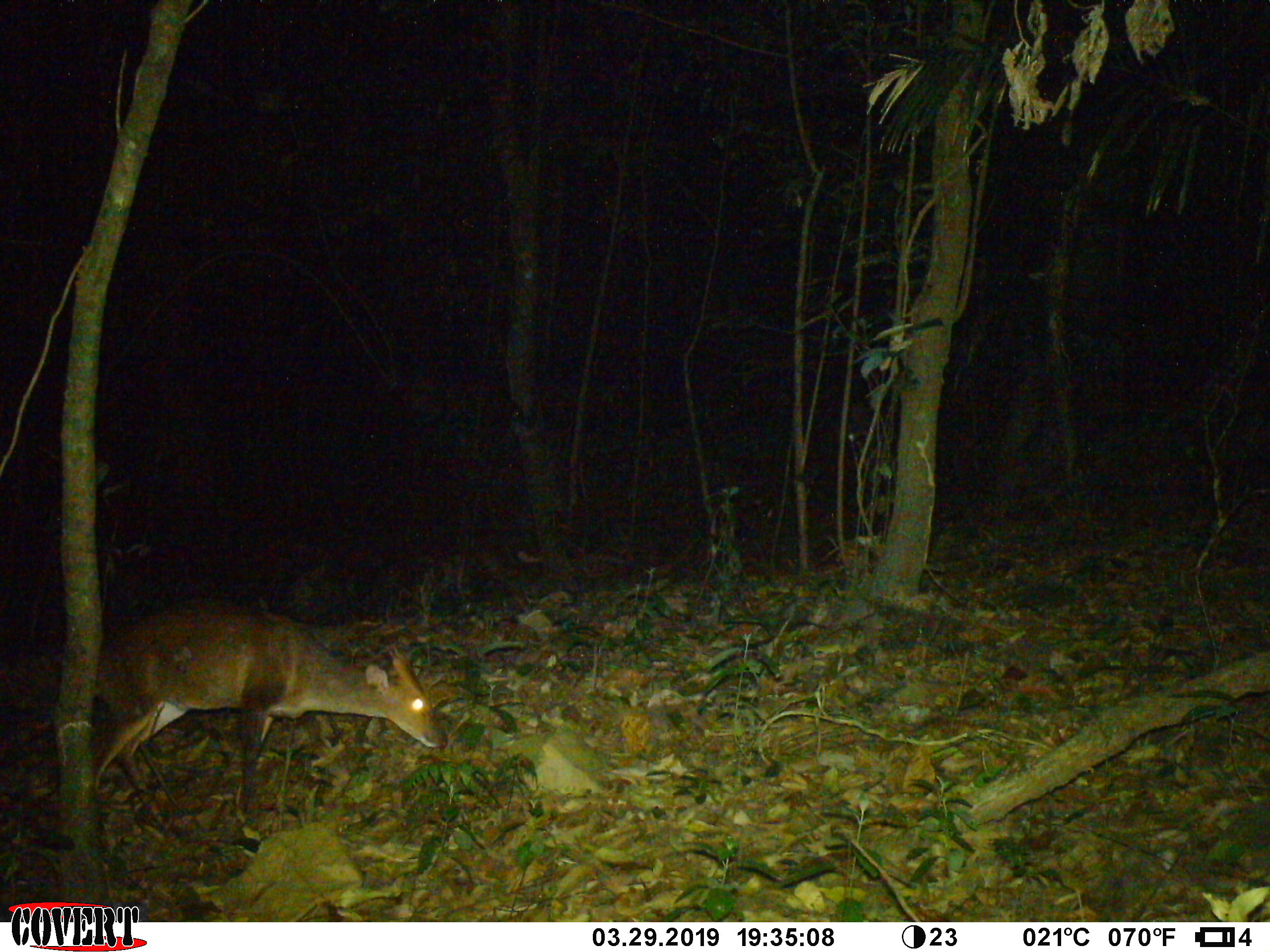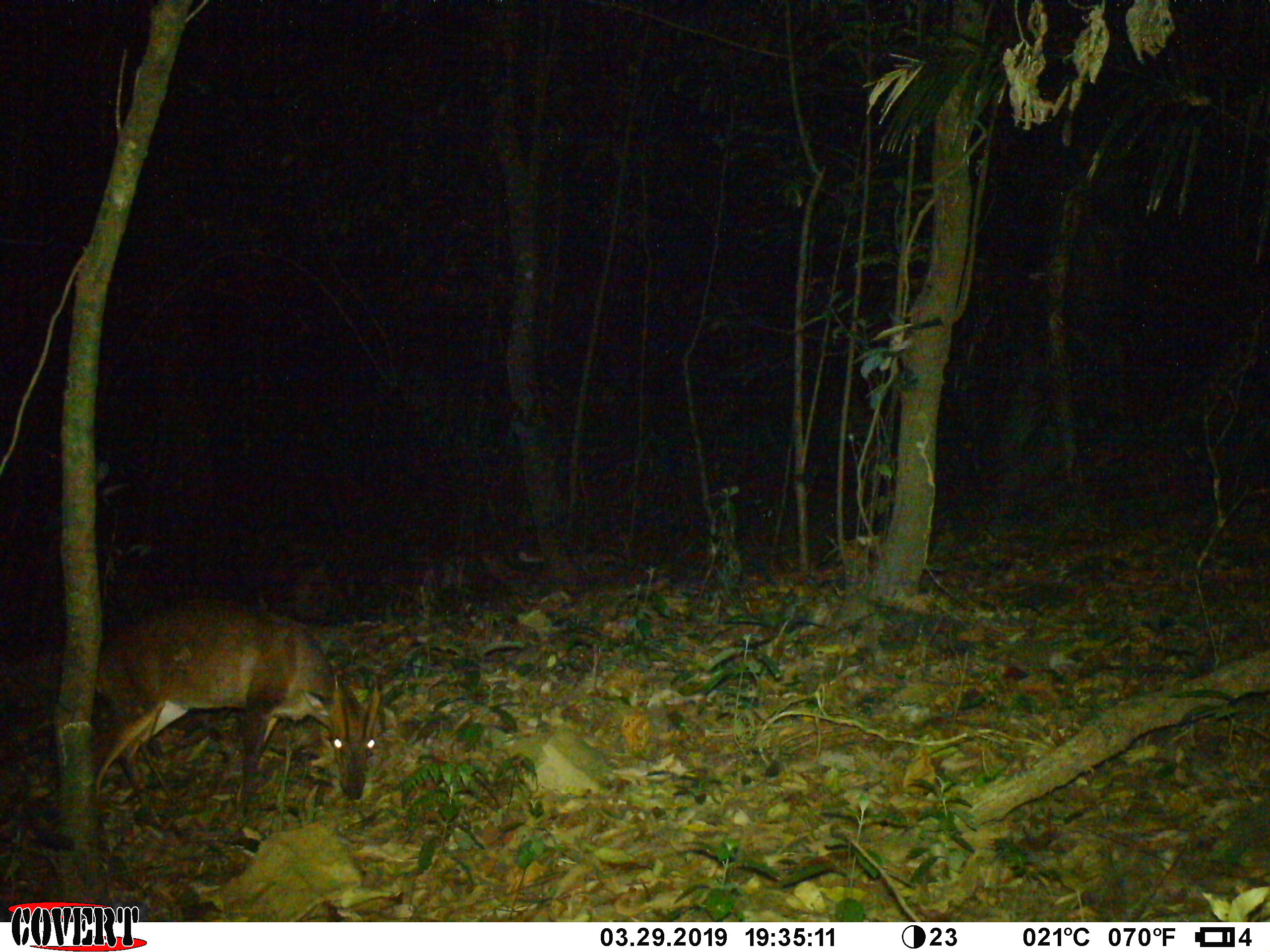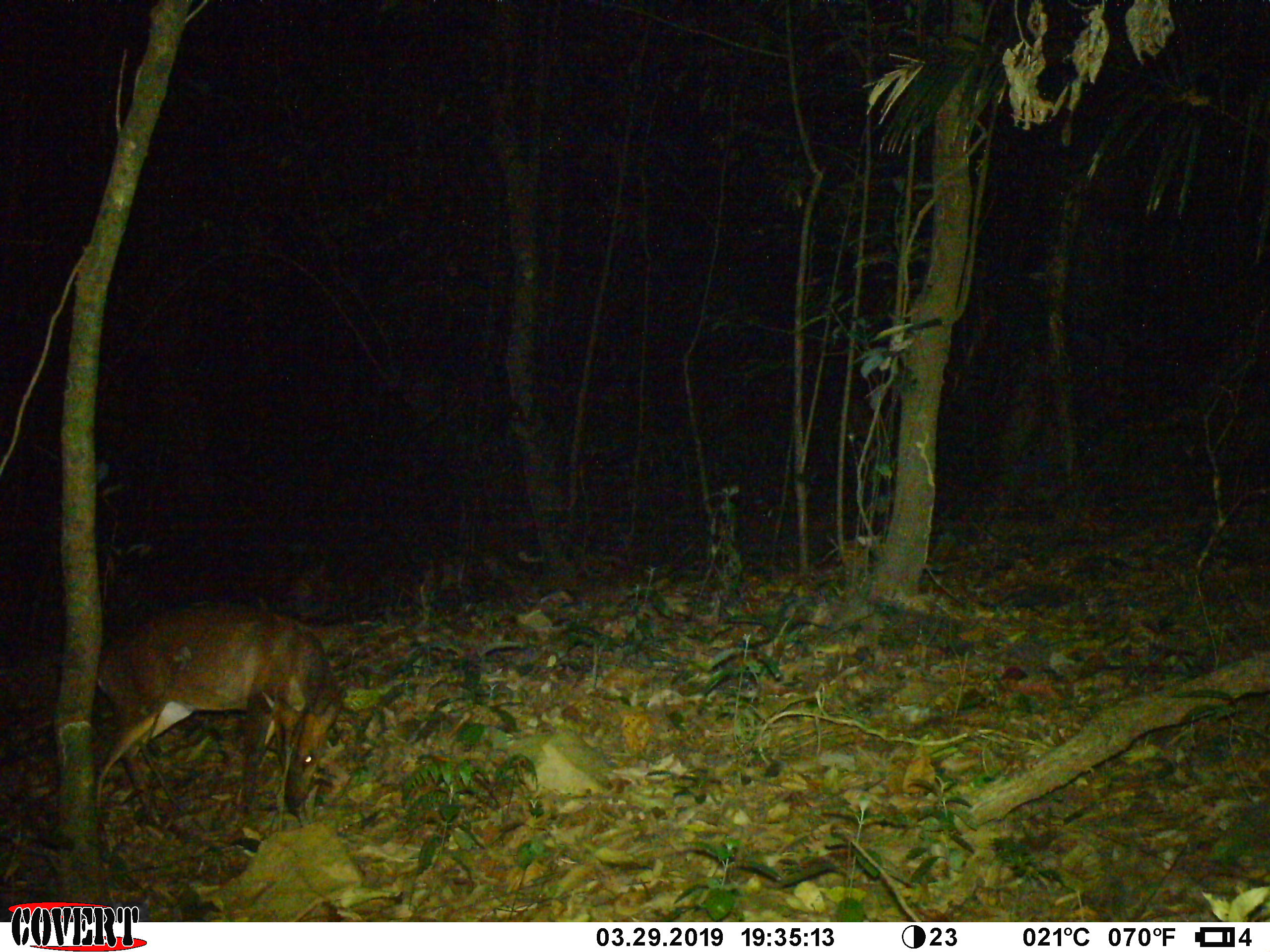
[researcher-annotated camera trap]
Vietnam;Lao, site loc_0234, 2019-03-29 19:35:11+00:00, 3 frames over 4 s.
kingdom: Animalia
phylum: Chordata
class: Mammalia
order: Artiodactyla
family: Cervidae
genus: Muntiacus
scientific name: Muntiacus vuquangensis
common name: large-antlered muntjac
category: large antlered muntjac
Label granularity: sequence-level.